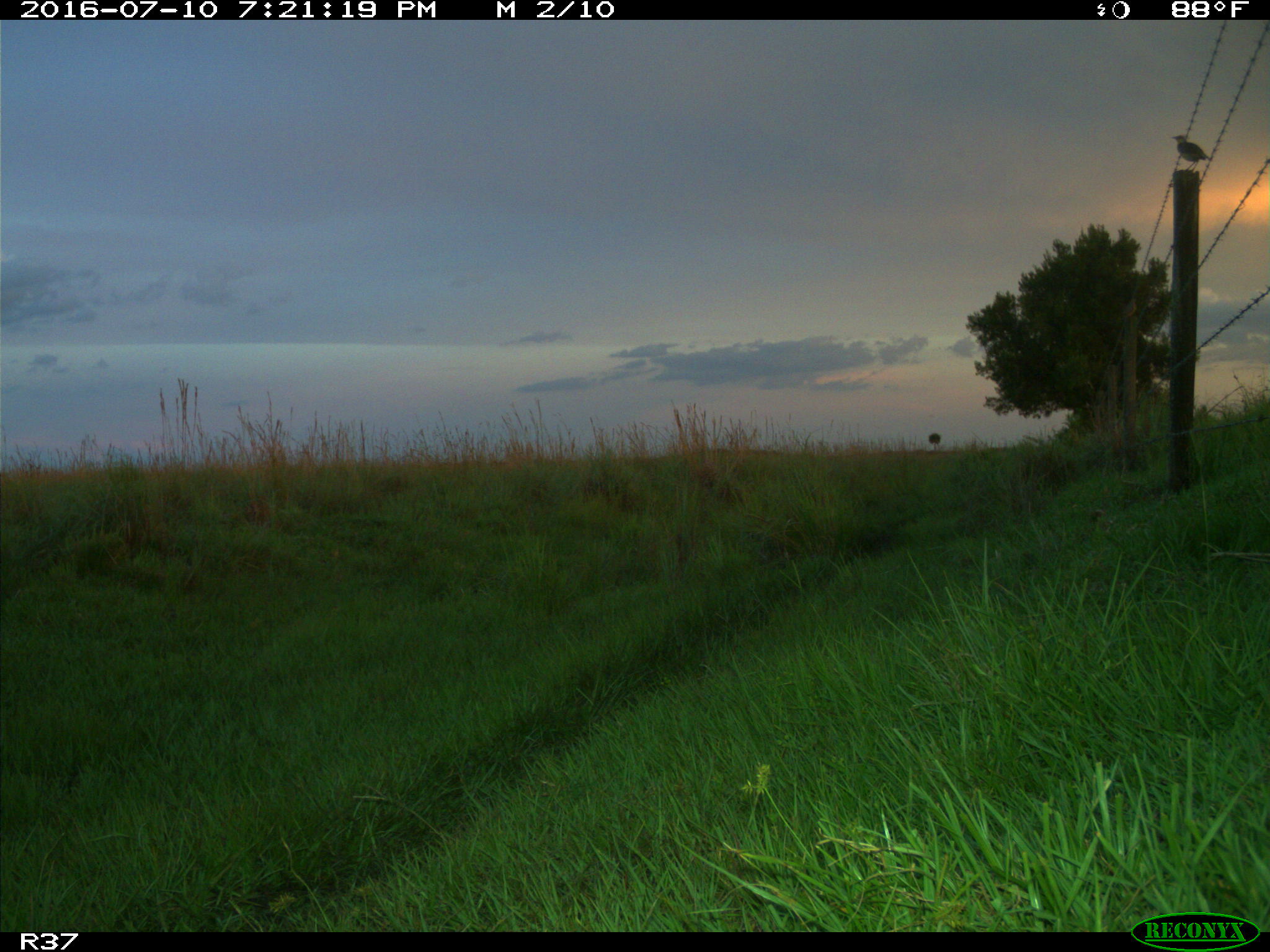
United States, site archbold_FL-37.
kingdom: Animalia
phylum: Chordata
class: Aves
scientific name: Aves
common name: birds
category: unidentified bird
Unidentified bird (birds) (Aves).